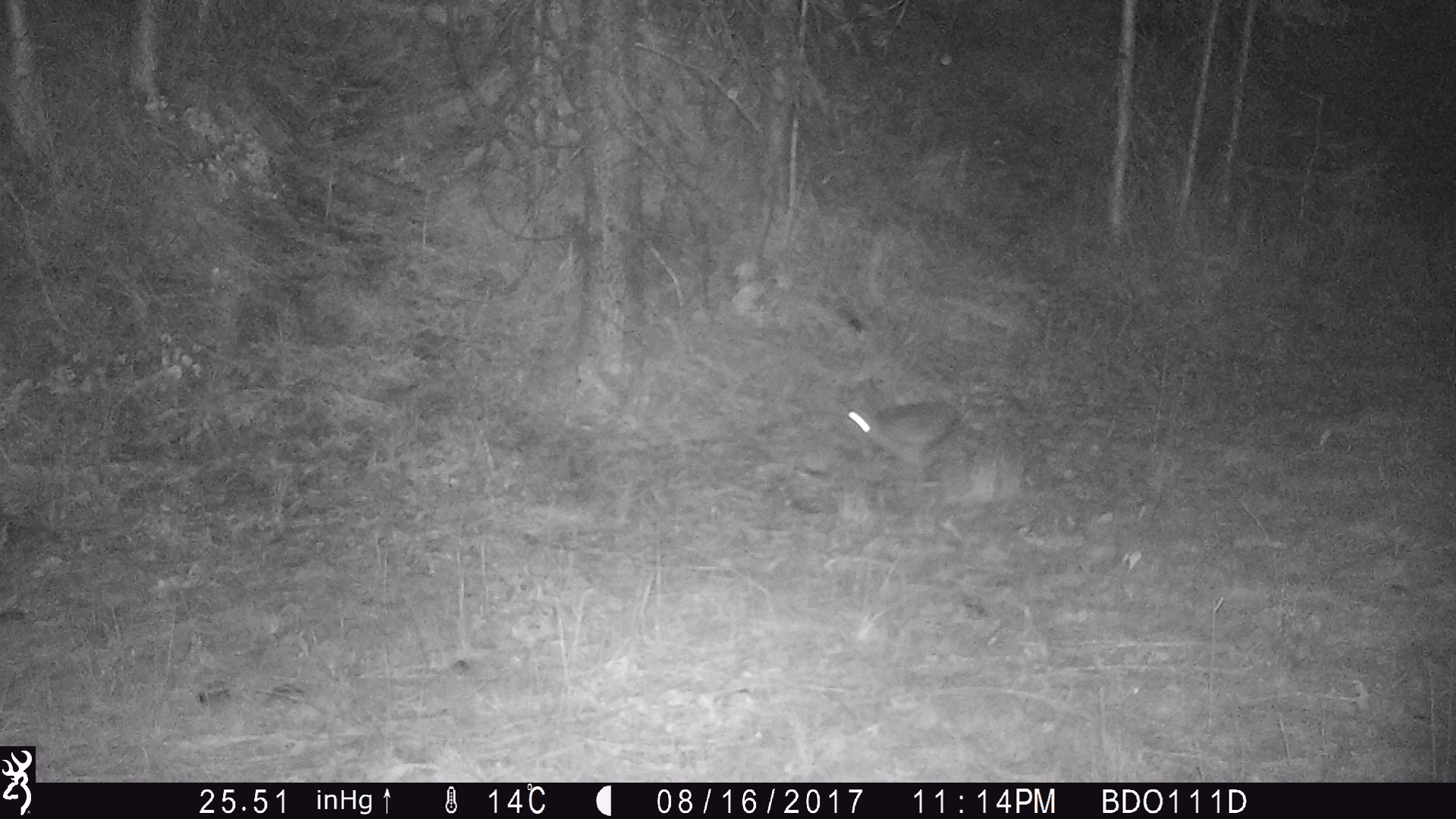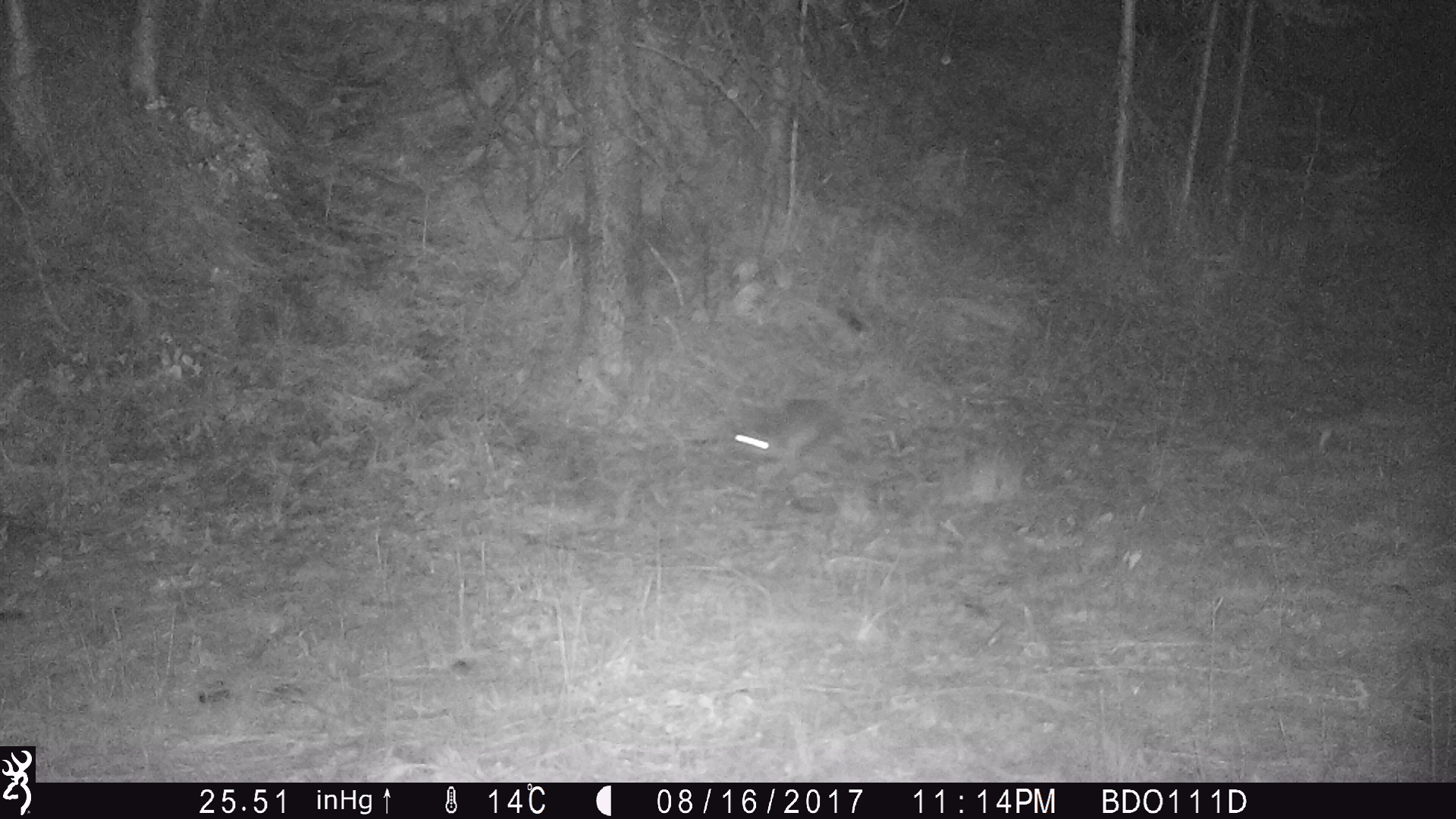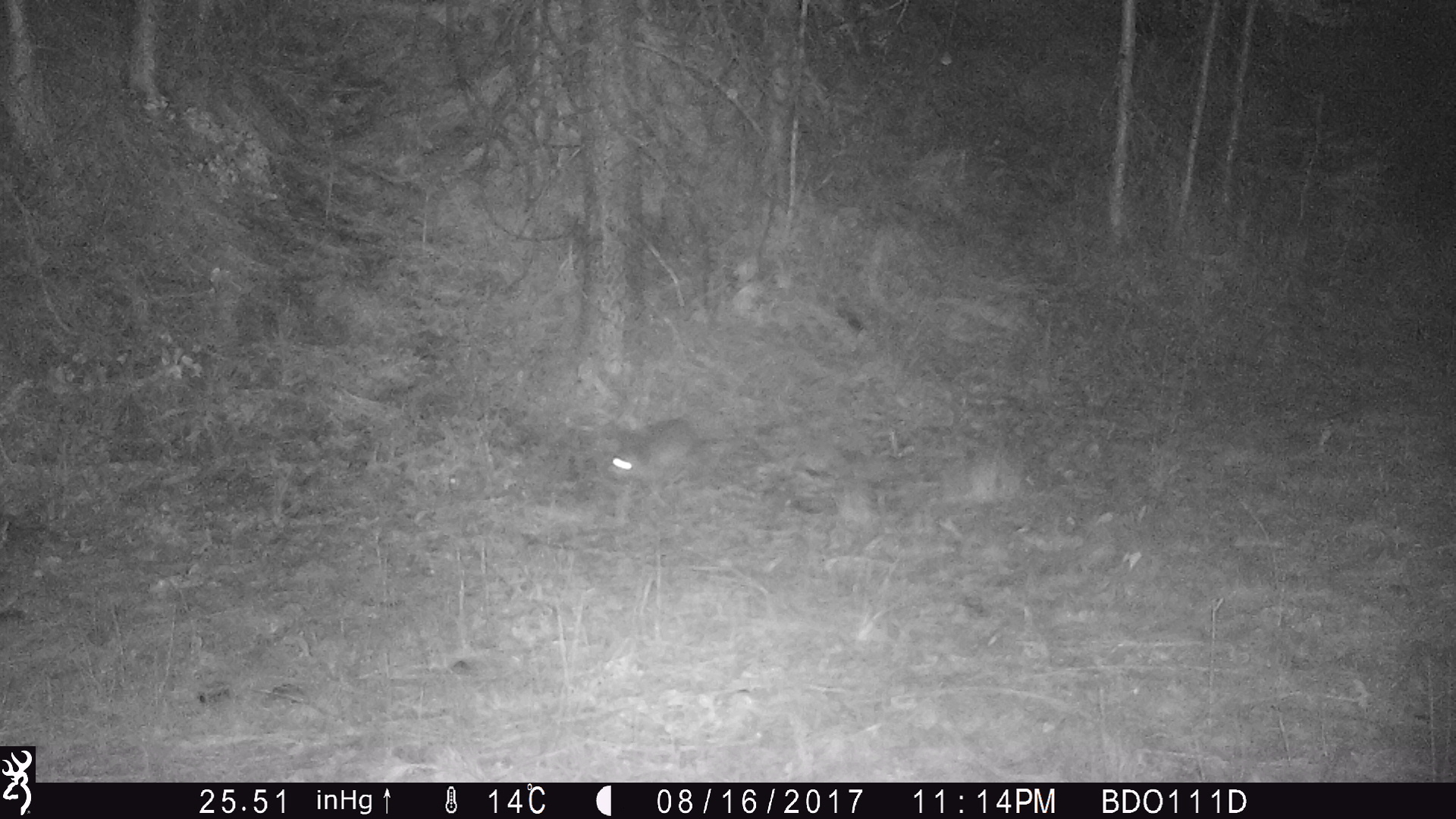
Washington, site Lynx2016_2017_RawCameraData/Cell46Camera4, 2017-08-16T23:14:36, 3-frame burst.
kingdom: Animalia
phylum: Chordata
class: Mammalia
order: Lagomorpha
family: Leporidae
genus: Lepus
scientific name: Lepus americanus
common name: snowshoe hare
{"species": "Lepus americanus (snowshoe hare)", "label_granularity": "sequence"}